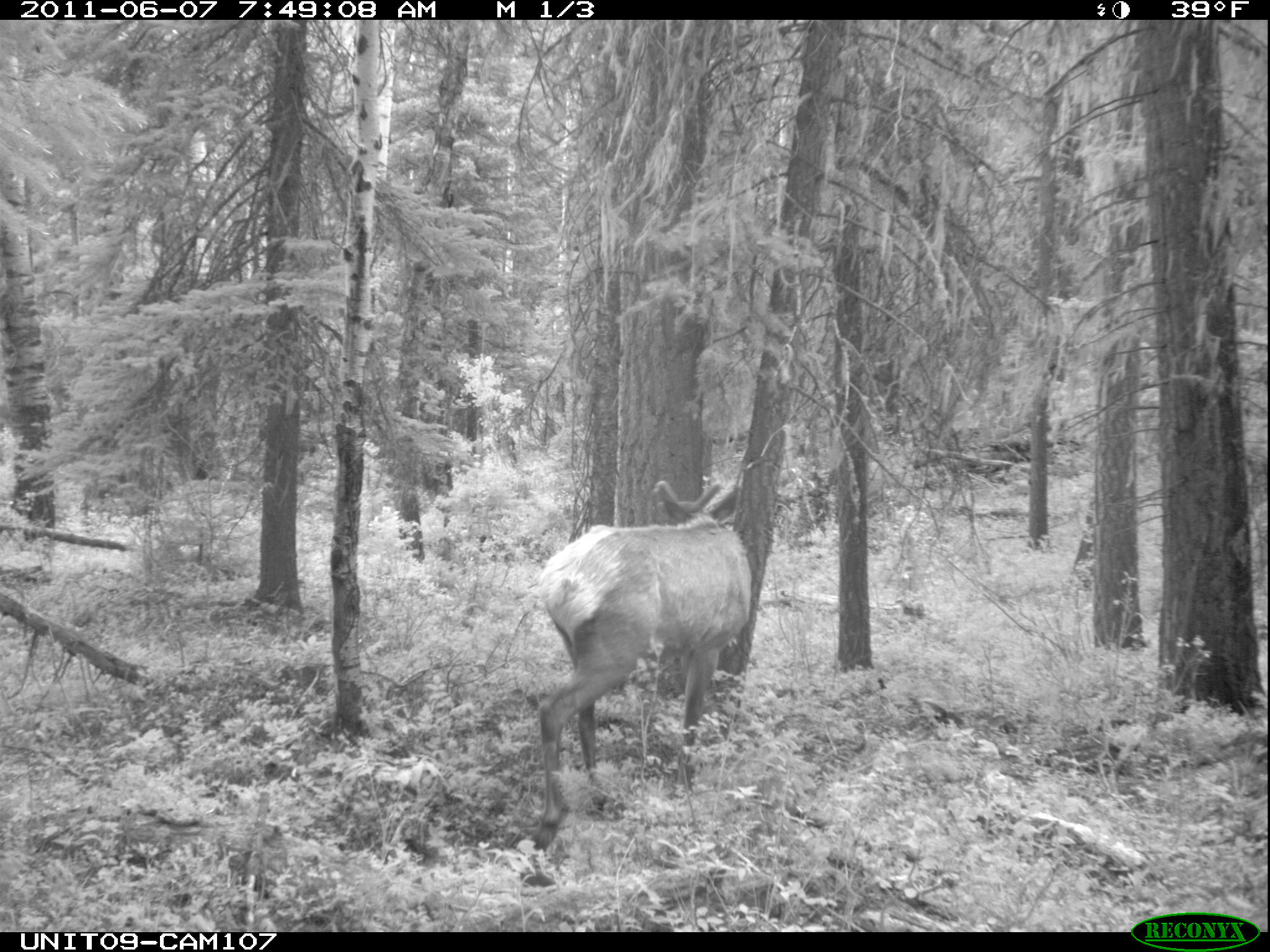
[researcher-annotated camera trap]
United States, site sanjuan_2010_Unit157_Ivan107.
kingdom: Animalia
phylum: Chordata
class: Mammalia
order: Artiodactyla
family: Cervidae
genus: Cervus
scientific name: Cervus elaphus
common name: red deer